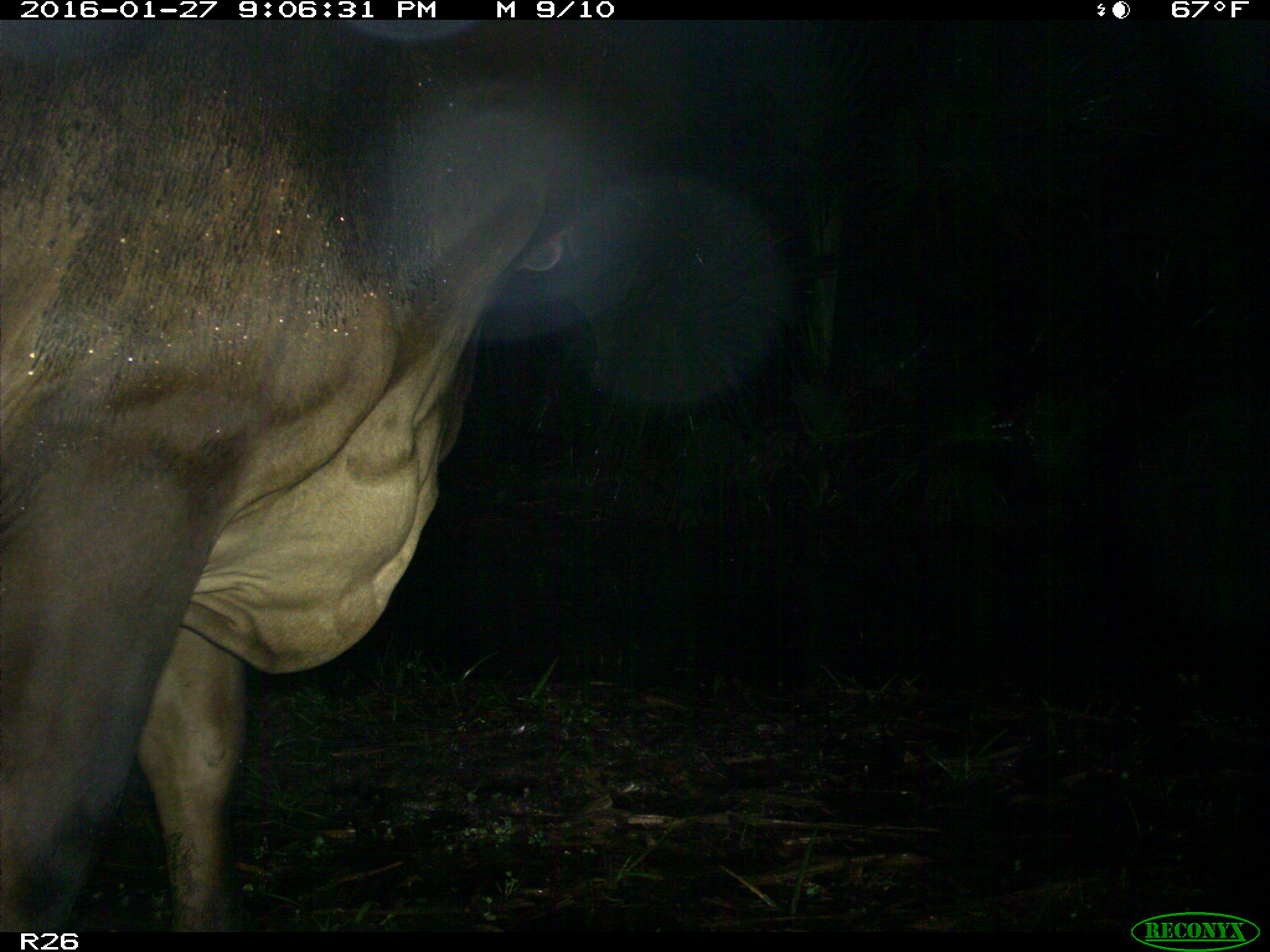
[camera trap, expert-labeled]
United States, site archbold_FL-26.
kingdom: Animalia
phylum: Chordata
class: Mammalia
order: Artiodactyla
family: Bovidae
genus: Bos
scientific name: Bos taurus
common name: domestic cow